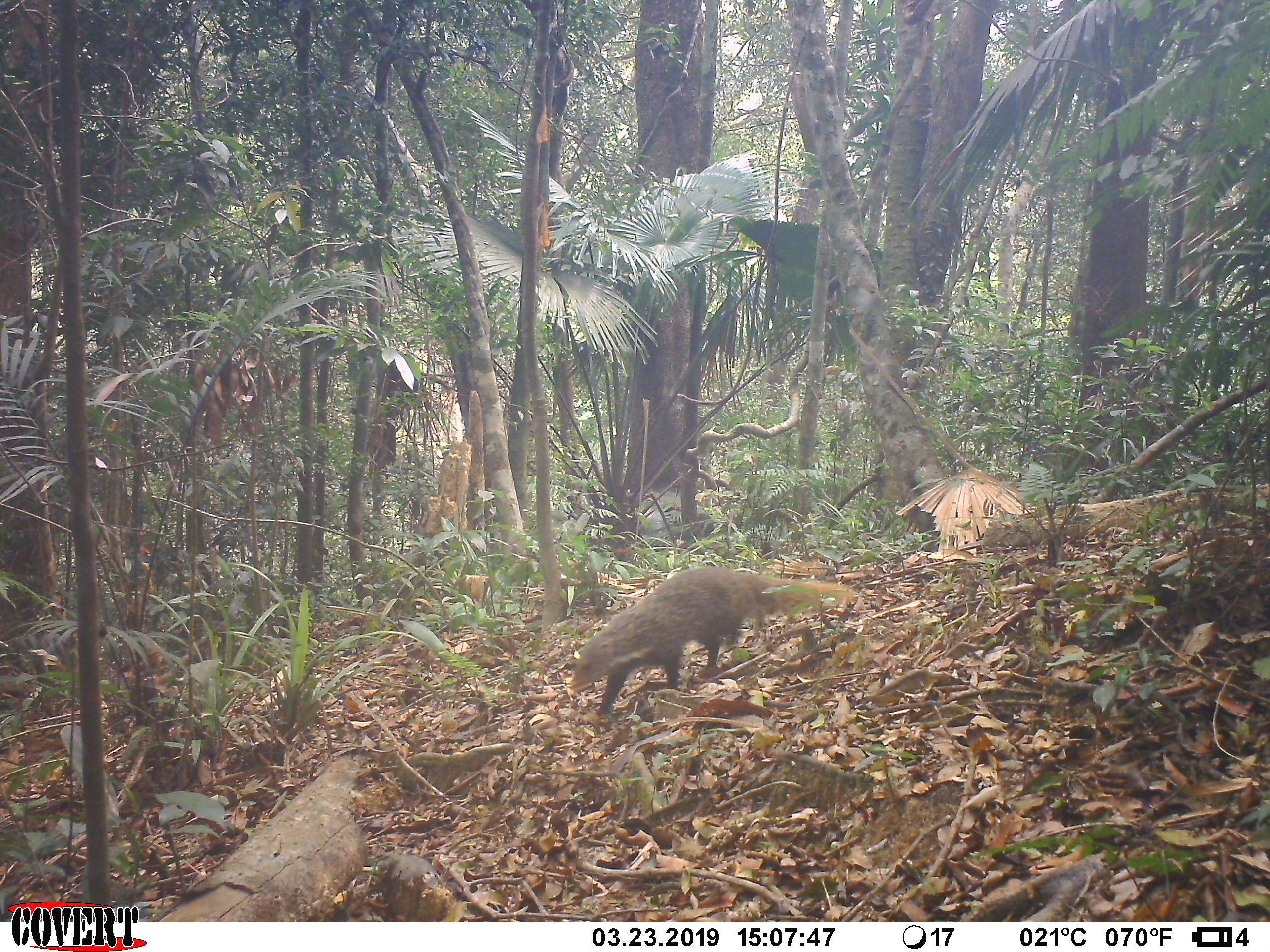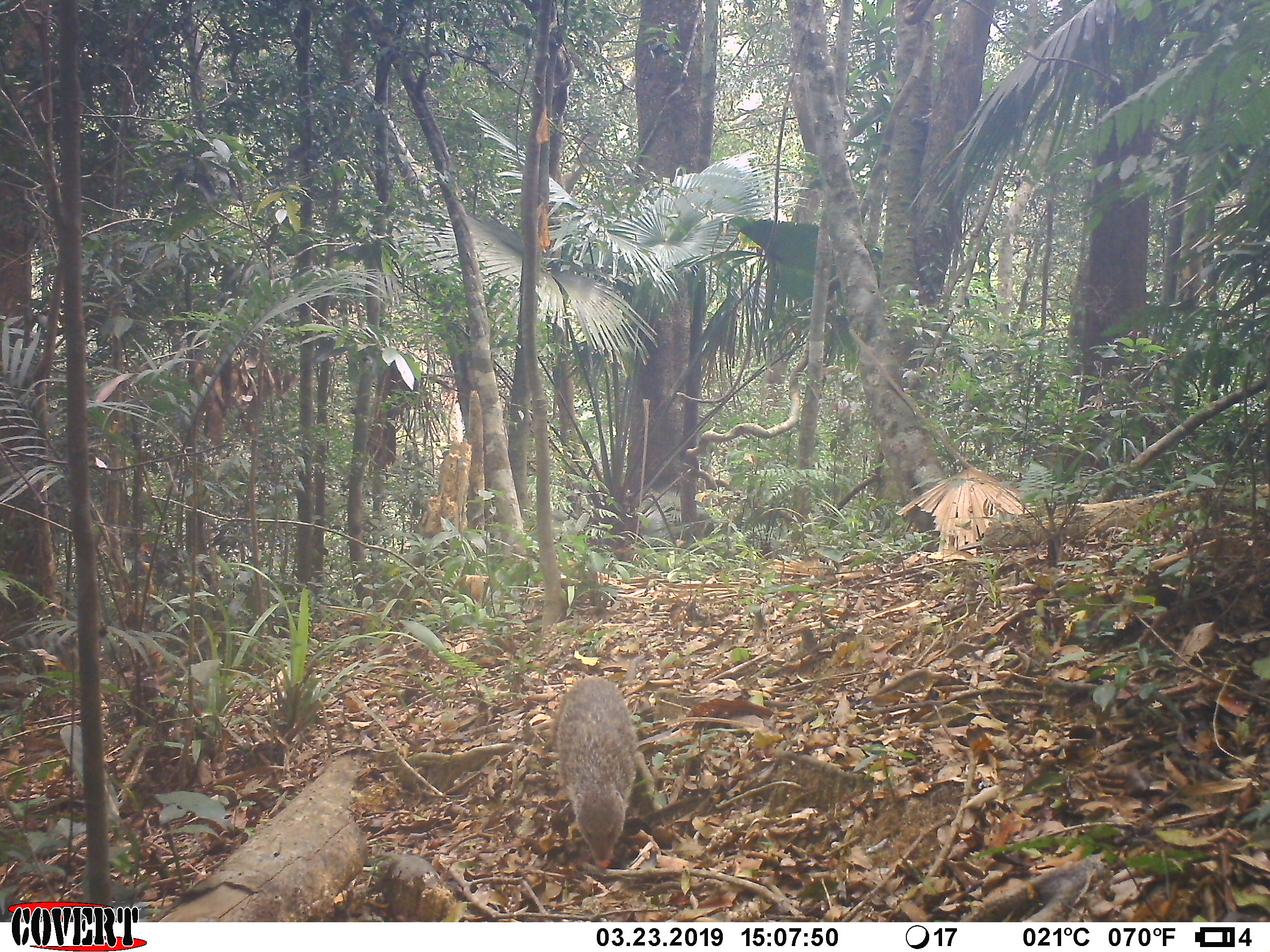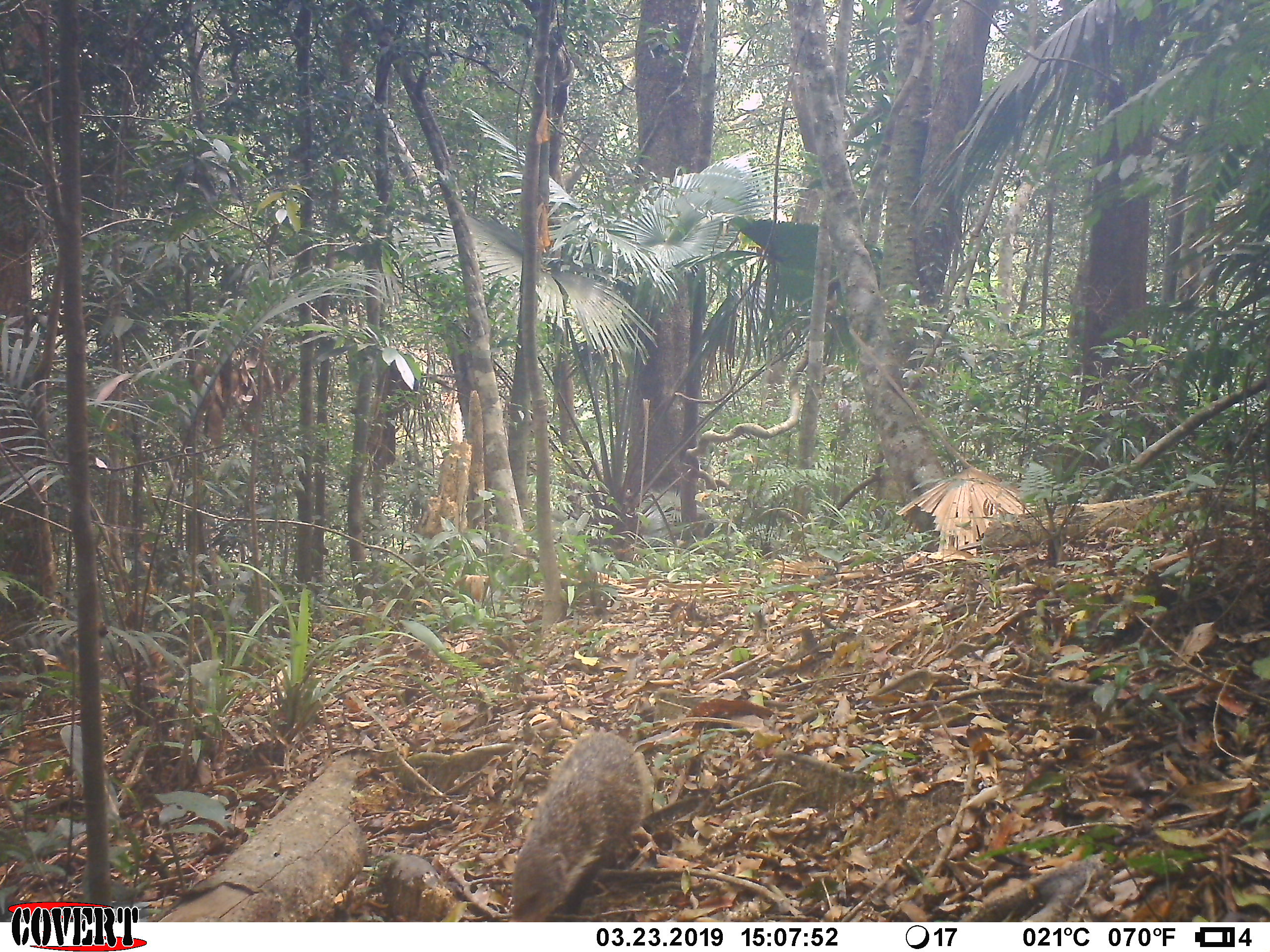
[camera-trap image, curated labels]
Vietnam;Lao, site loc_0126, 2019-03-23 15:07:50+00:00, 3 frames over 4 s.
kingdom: Animalia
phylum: Chordata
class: Mammalia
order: Carnivora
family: Herpestidae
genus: Urva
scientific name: Urva urva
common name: crab-eating mongoose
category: crab eating mongoose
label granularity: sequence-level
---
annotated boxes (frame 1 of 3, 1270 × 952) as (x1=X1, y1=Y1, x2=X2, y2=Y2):
crab eating mongoose: (x1=569, y1=565, x2=862, y2=717)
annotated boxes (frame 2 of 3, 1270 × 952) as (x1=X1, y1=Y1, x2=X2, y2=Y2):
crab eating mongoose: (x1=544, y1=675, x2=638, y2=870)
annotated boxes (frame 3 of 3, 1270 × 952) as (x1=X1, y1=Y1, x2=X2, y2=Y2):
crab eating mongoose: (x1=509, y1=727, x2=655, y2=922)